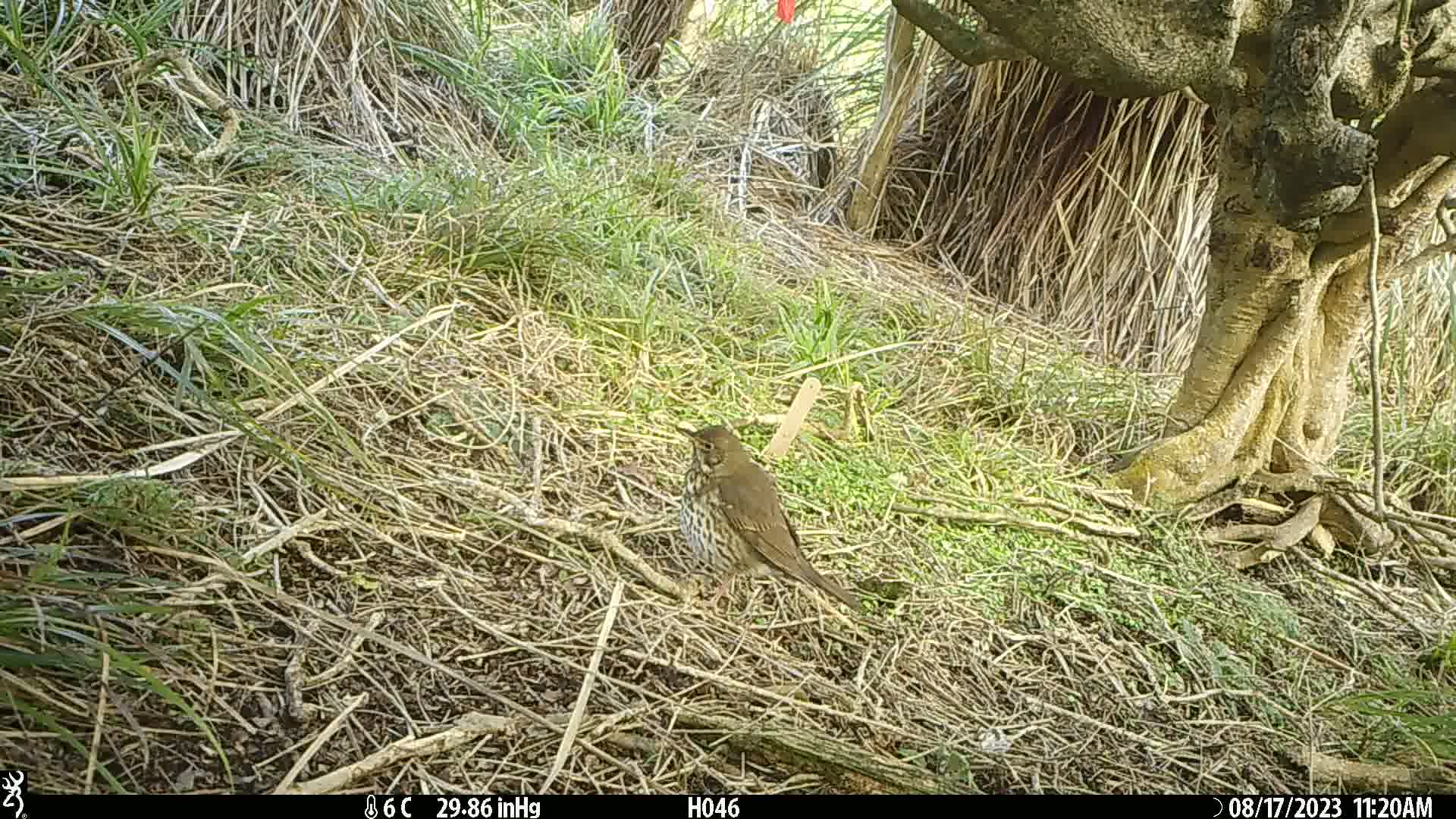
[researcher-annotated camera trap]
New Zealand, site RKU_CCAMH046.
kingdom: Animalia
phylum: Chordata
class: Aves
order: Passeriformes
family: Turdidae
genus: Turdus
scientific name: Turdus philomelos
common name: song thrush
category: thrush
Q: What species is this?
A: Thrush (song thrush) (Turdus philomelos).